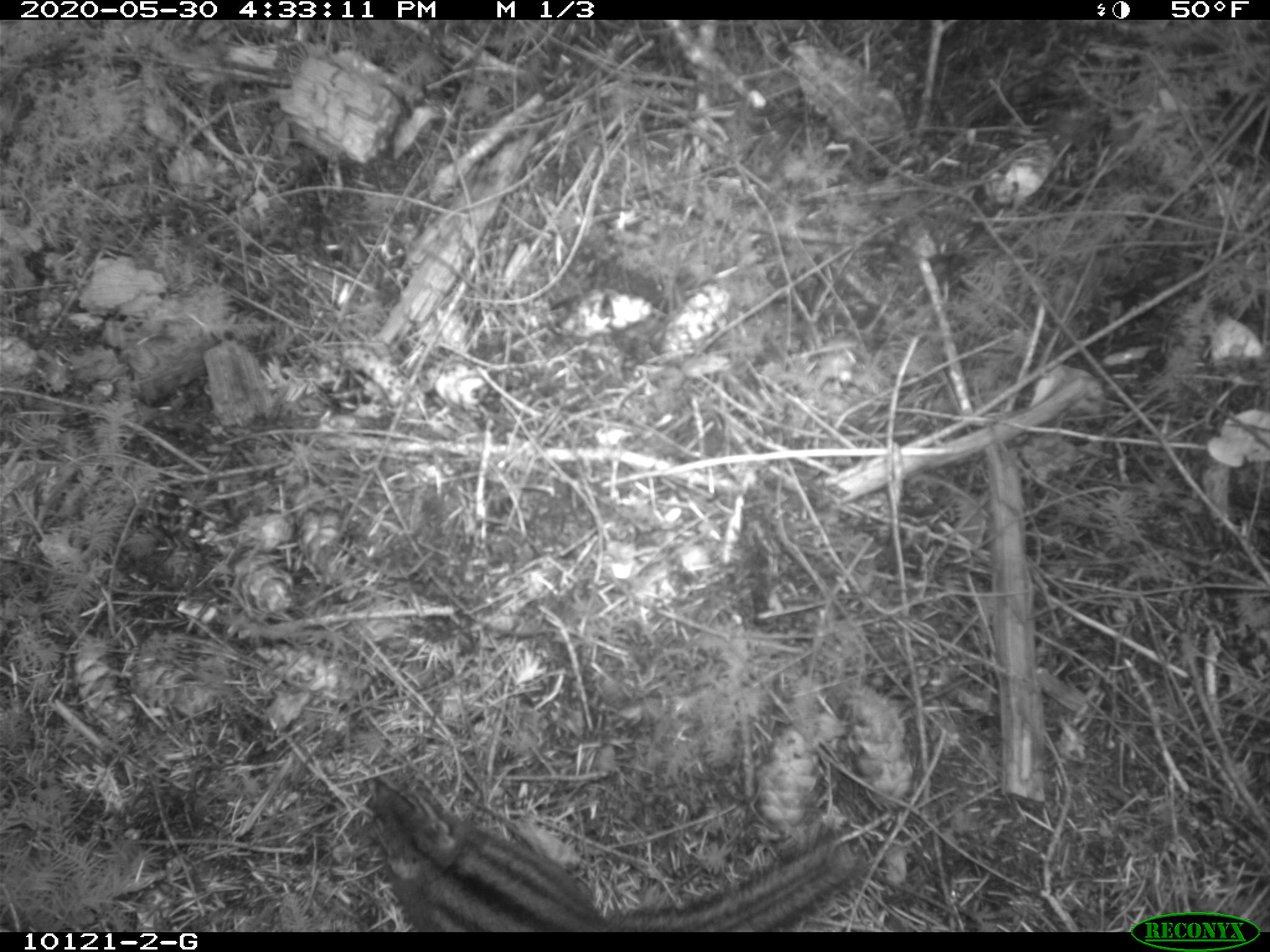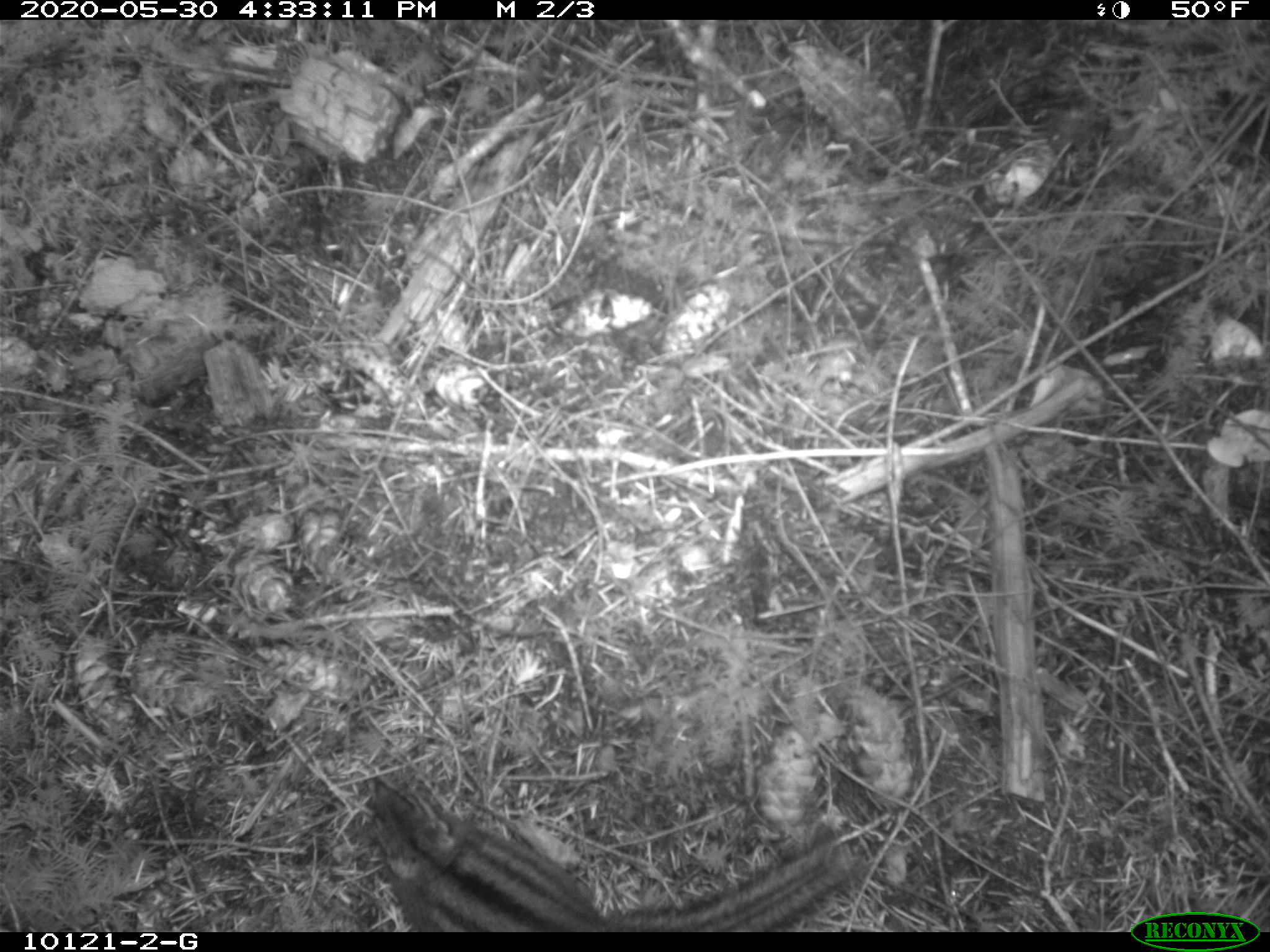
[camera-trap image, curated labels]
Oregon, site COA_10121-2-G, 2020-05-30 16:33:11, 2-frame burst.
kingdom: Animalia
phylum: Chordata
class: Mammalia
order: Rodentia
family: Sciuridae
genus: Neotamias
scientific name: Neotamias townsendii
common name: townsend's chipmunk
Townsend's chipmunk (Neotamias townsendii).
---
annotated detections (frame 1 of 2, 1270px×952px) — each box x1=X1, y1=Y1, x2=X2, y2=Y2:
townsend's chipmunk: x1=344, y1=772, x2=874, y2=922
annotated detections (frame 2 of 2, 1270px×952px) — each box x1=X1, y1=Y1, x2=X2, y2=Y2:
townsend's chipmunk: x1=351, y1=767, x2=869, y2=924